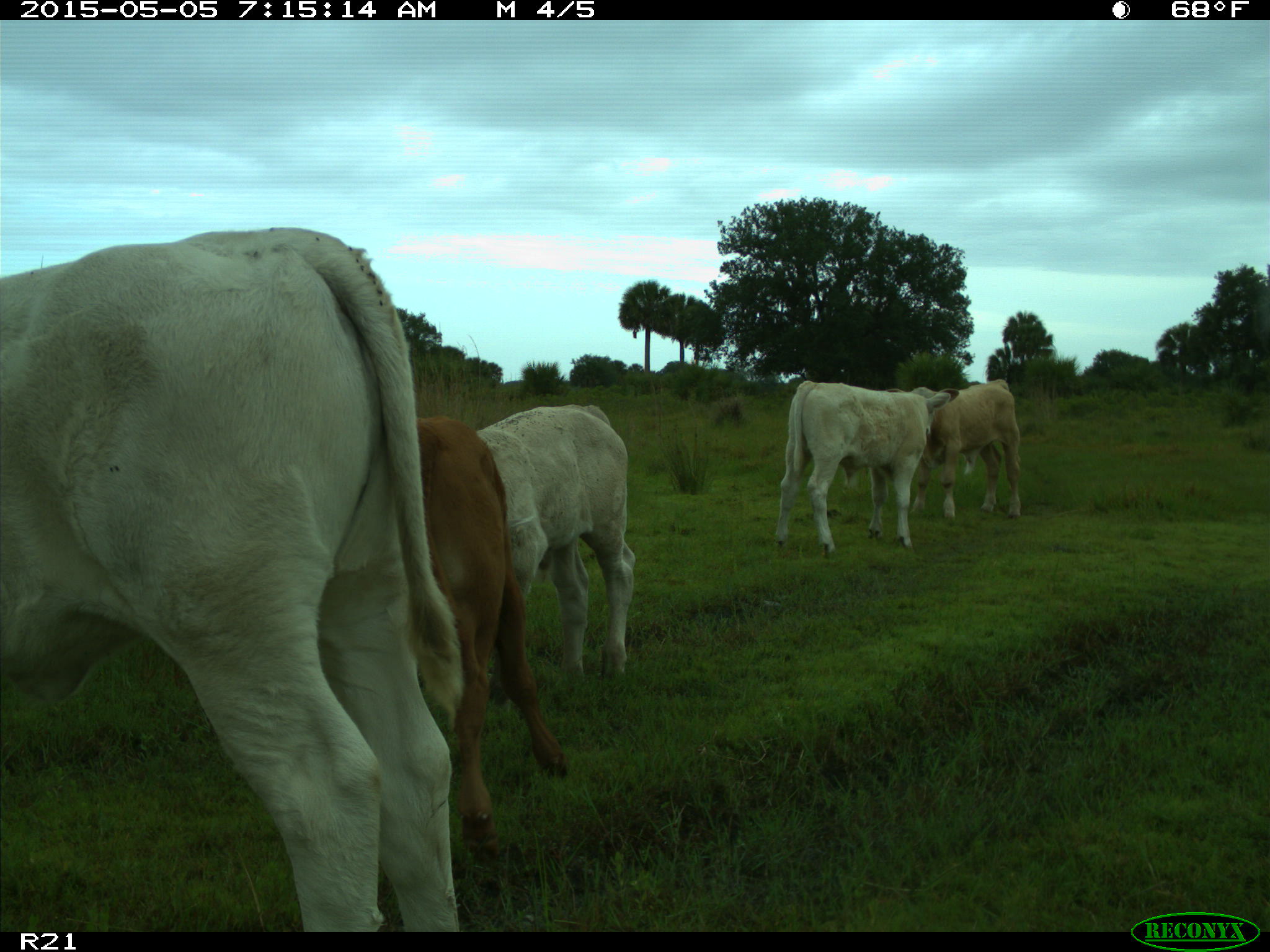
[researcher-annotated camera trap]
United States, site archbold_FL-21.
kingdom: Animalia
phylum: Chordata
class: Mammalia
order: Artiodactyla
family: Bovidae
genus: Bos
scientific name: Bos taurus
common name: domestic cow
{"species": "Bos taurus (domestic cow)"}